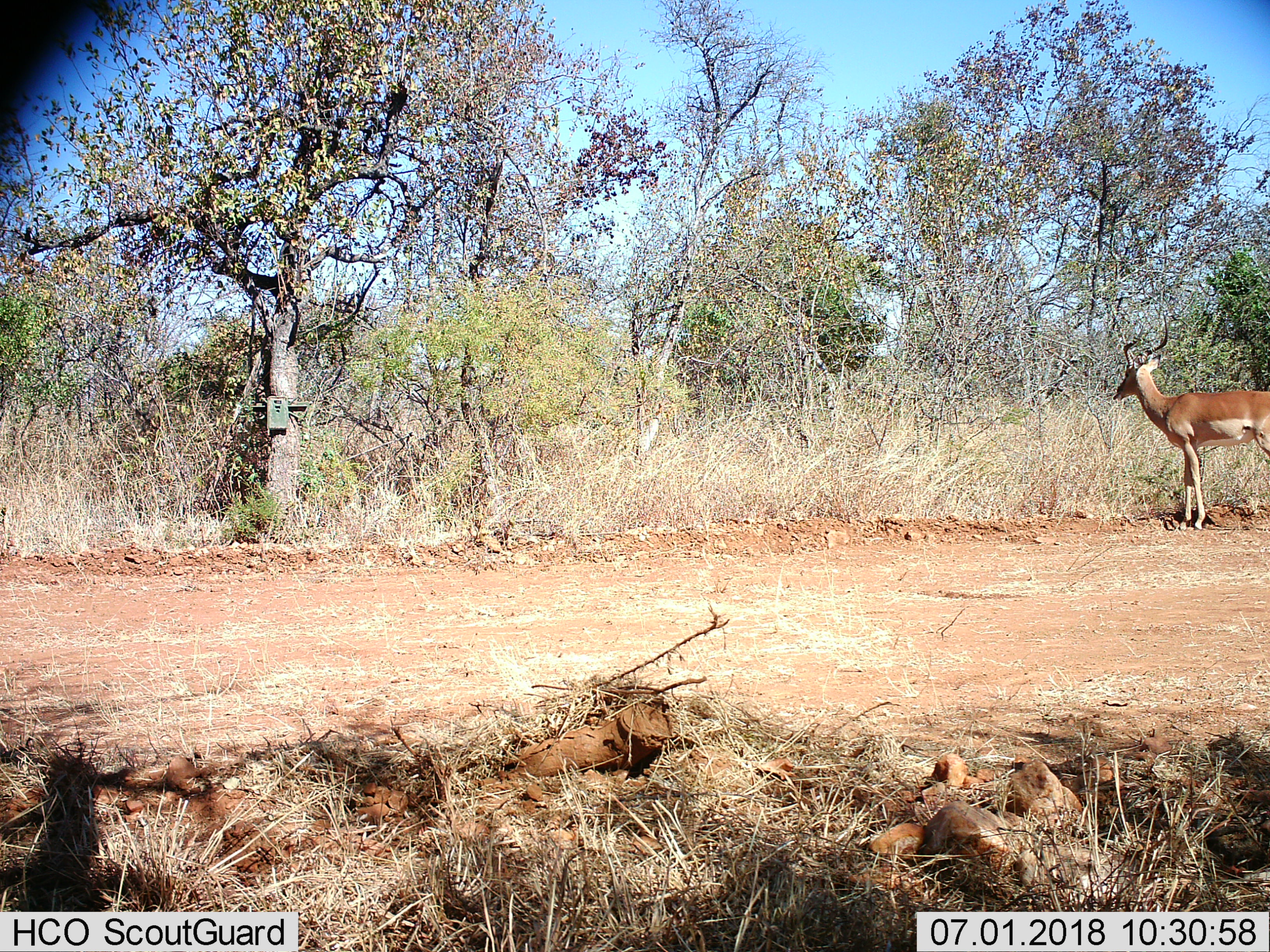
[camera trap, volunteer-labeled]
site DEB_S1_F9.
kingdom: Animalia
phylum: Chordata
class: Mammalia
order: Artiodactyla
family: Bovidae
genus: Aepyceros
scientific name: Aepyceros melampus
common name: impala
Impala (Aepyceros melampus), count 1. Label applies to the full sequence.